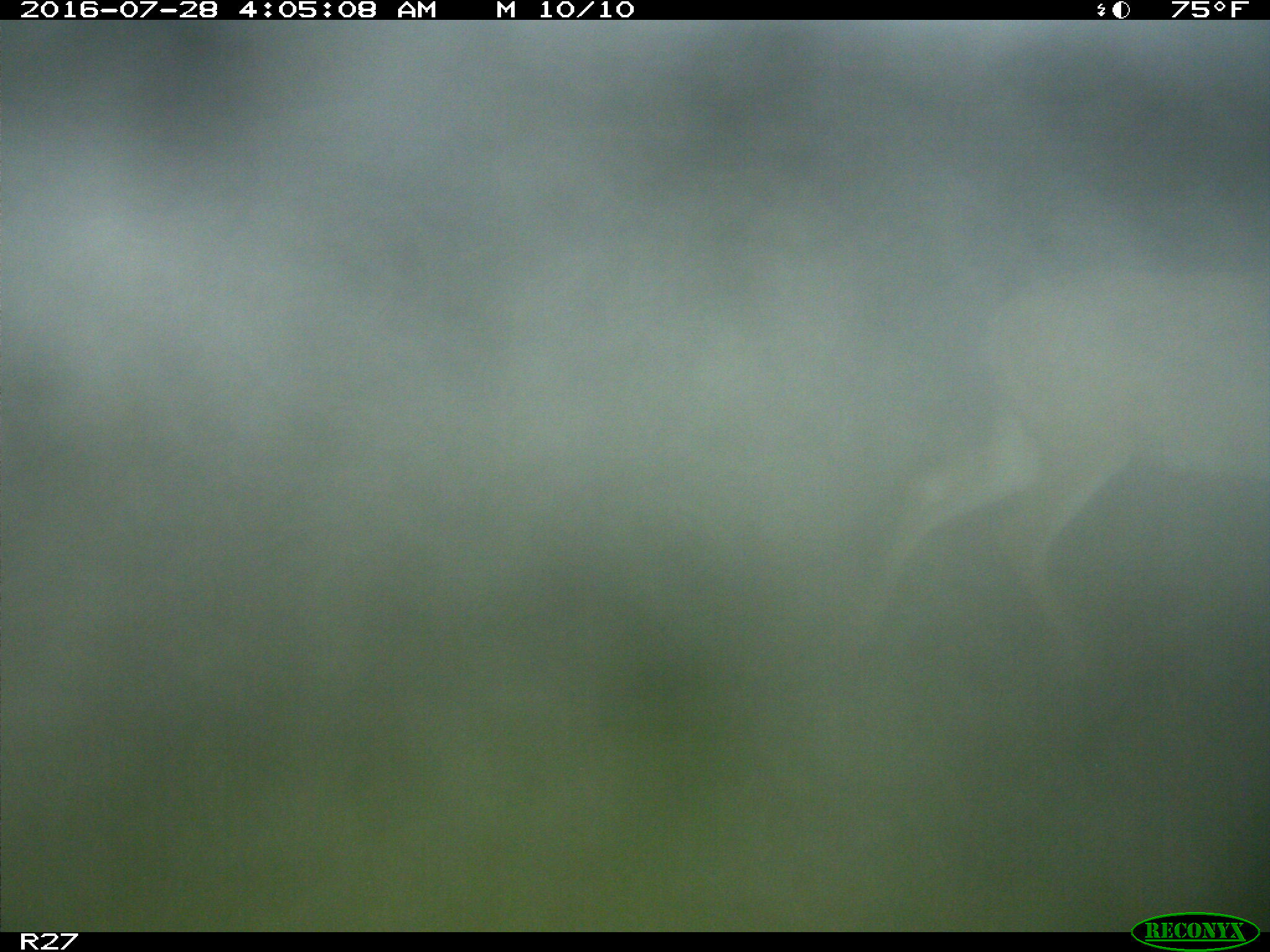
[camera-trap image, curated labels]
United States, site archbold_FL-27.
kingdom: Animalia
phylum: Chordata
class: Mammalia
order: Artiodactyla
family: Cervidae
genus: Odocoileus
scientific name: Odocoileus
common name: deer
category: unidentified deer